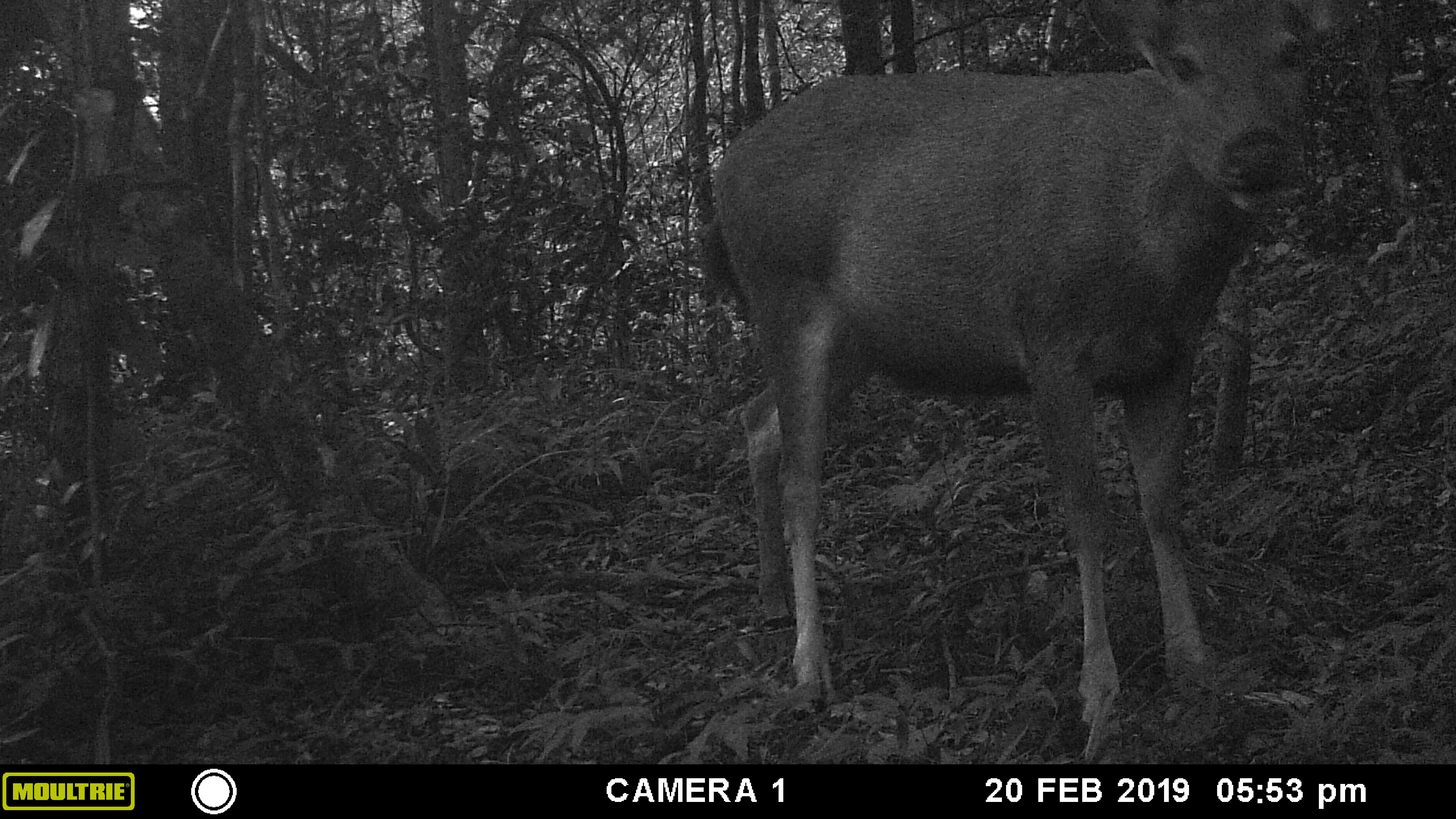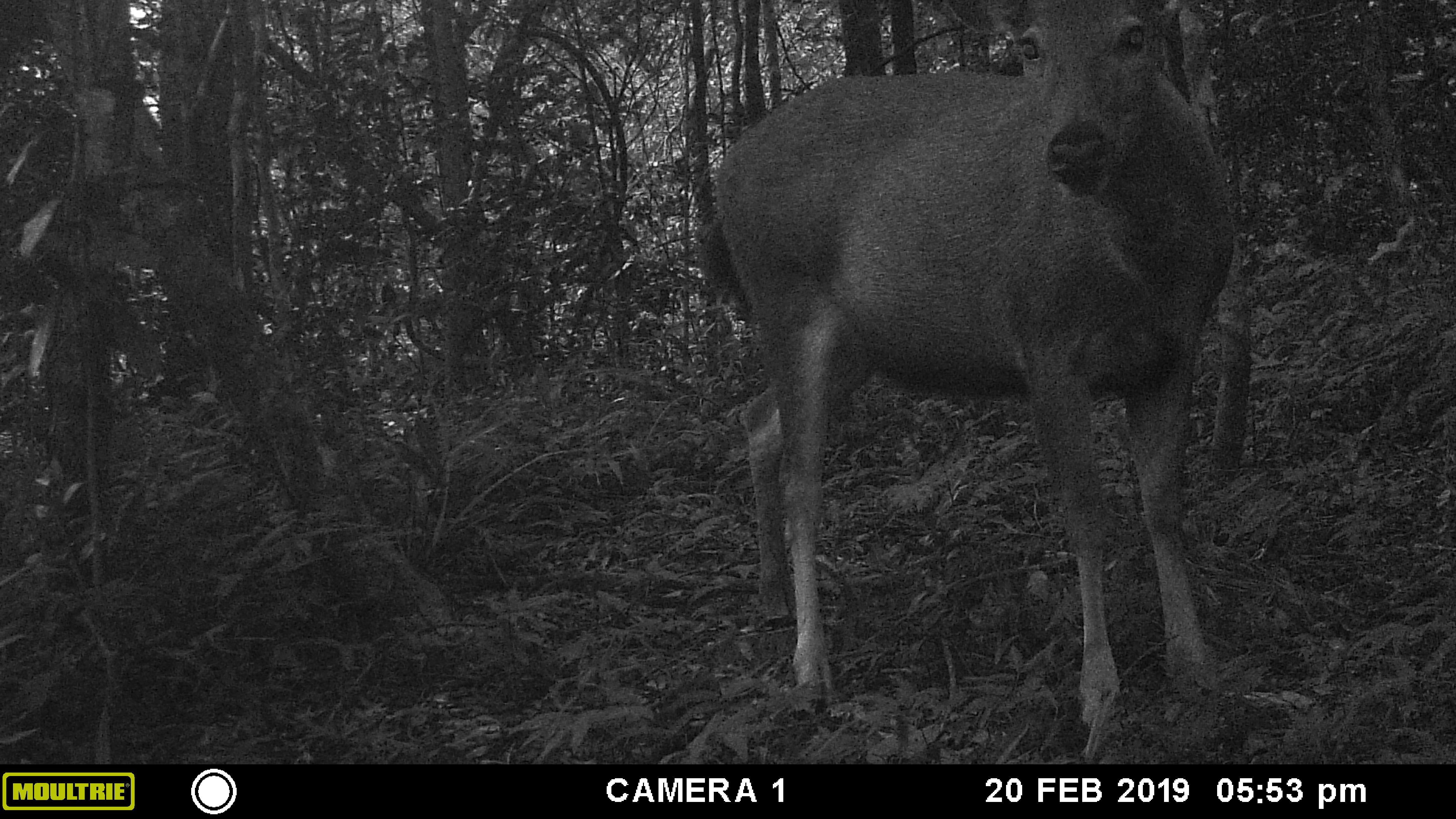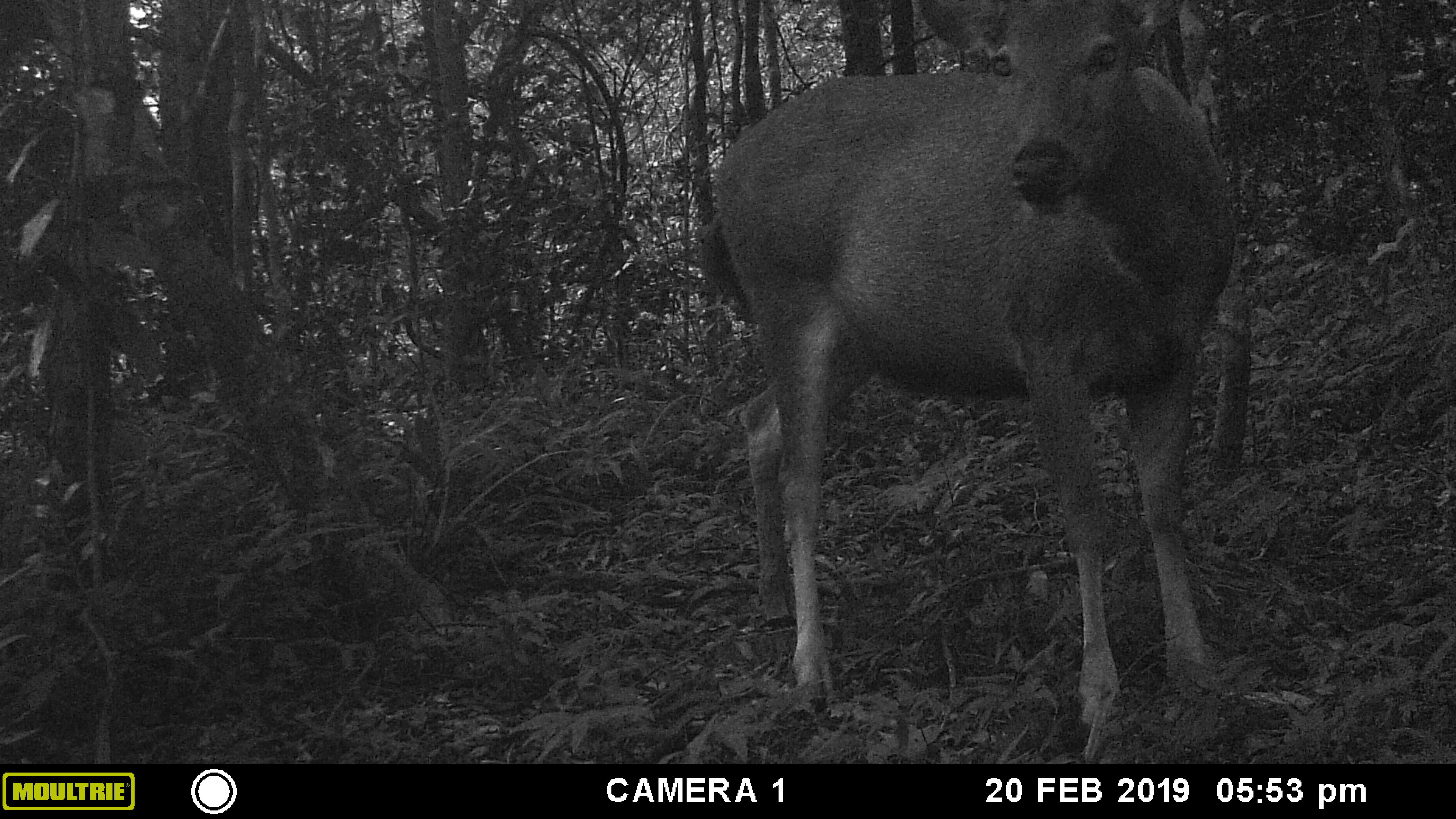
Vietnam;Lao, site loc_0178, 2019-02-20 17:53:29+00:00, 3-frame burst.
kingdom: Animalia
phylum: Chordata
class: Mammalia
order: Artiodactyla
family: Cervidae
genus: Rusa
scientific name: Rusa unicolor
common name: sambar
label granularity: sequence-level